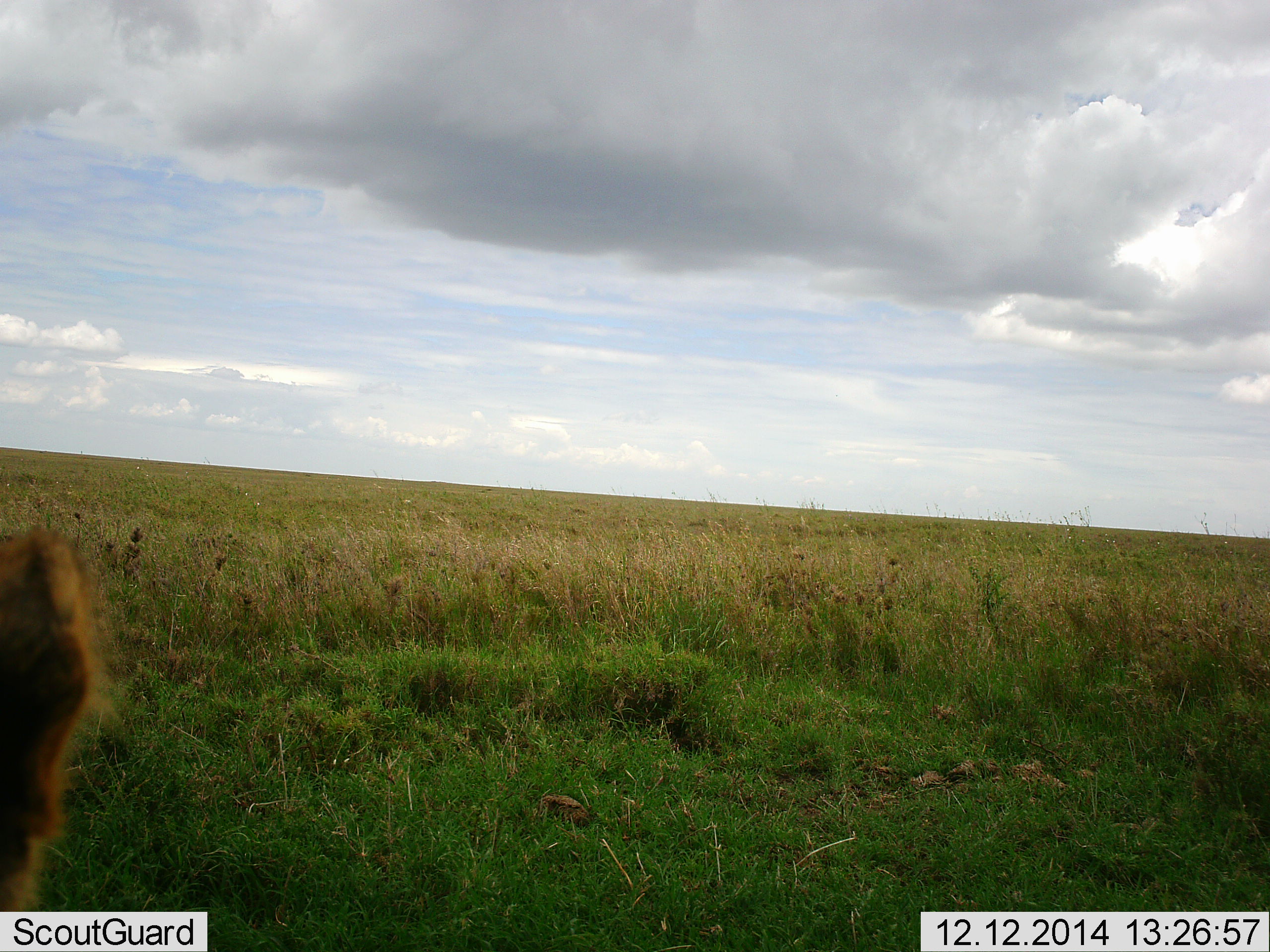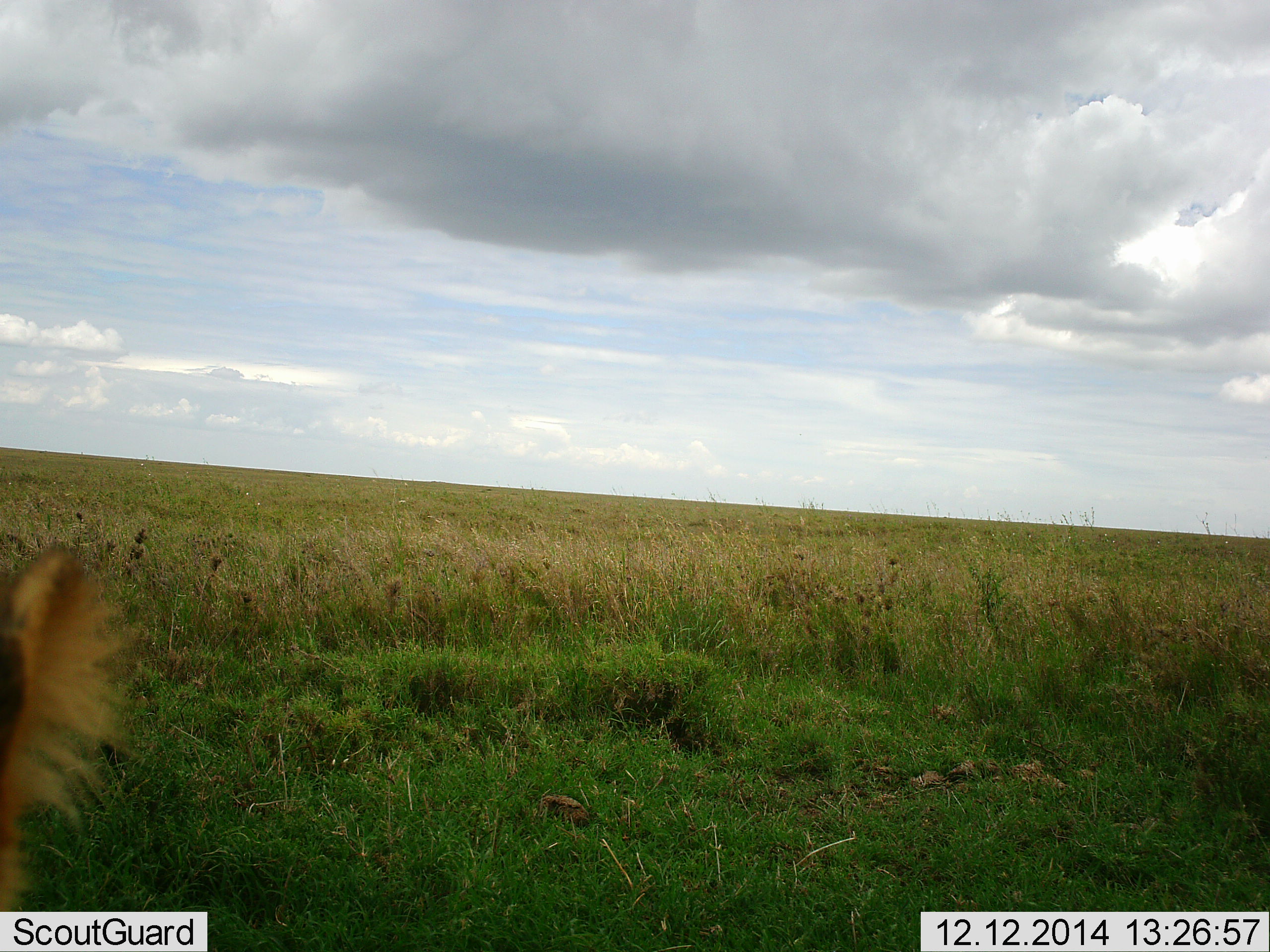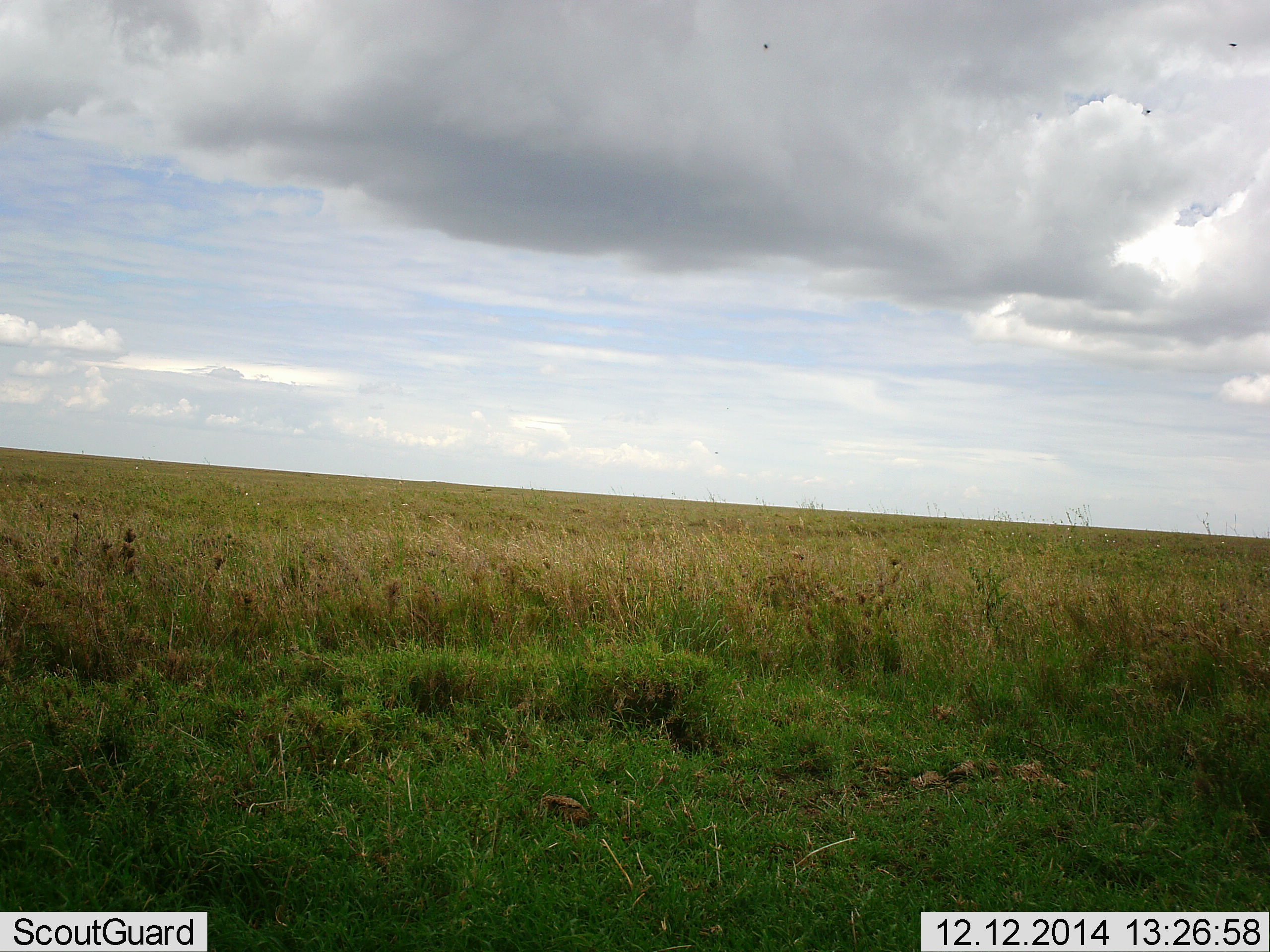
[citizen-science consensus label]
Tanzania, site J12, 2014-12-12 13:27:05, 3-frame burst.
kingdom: Animalia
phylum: Chordata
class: Mammalia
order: Carnivora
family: Felidae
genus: Panthera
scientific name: Panthera leo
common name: lion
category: lionfemale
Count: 1.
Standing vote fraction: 0%.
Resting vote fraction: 100%.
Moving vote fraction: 0%.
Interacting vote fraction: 0%.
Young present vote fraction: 0%.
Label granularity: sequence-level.